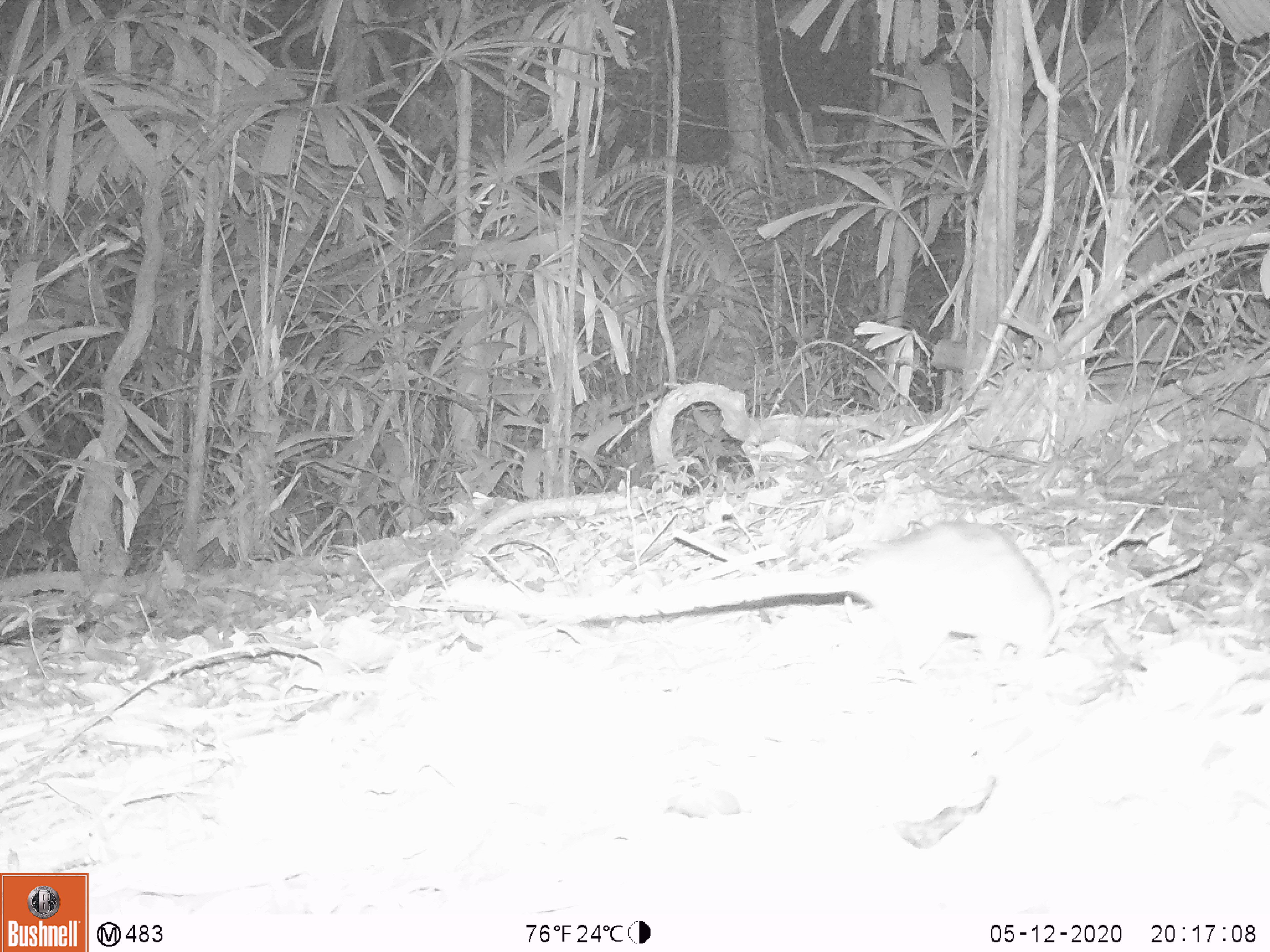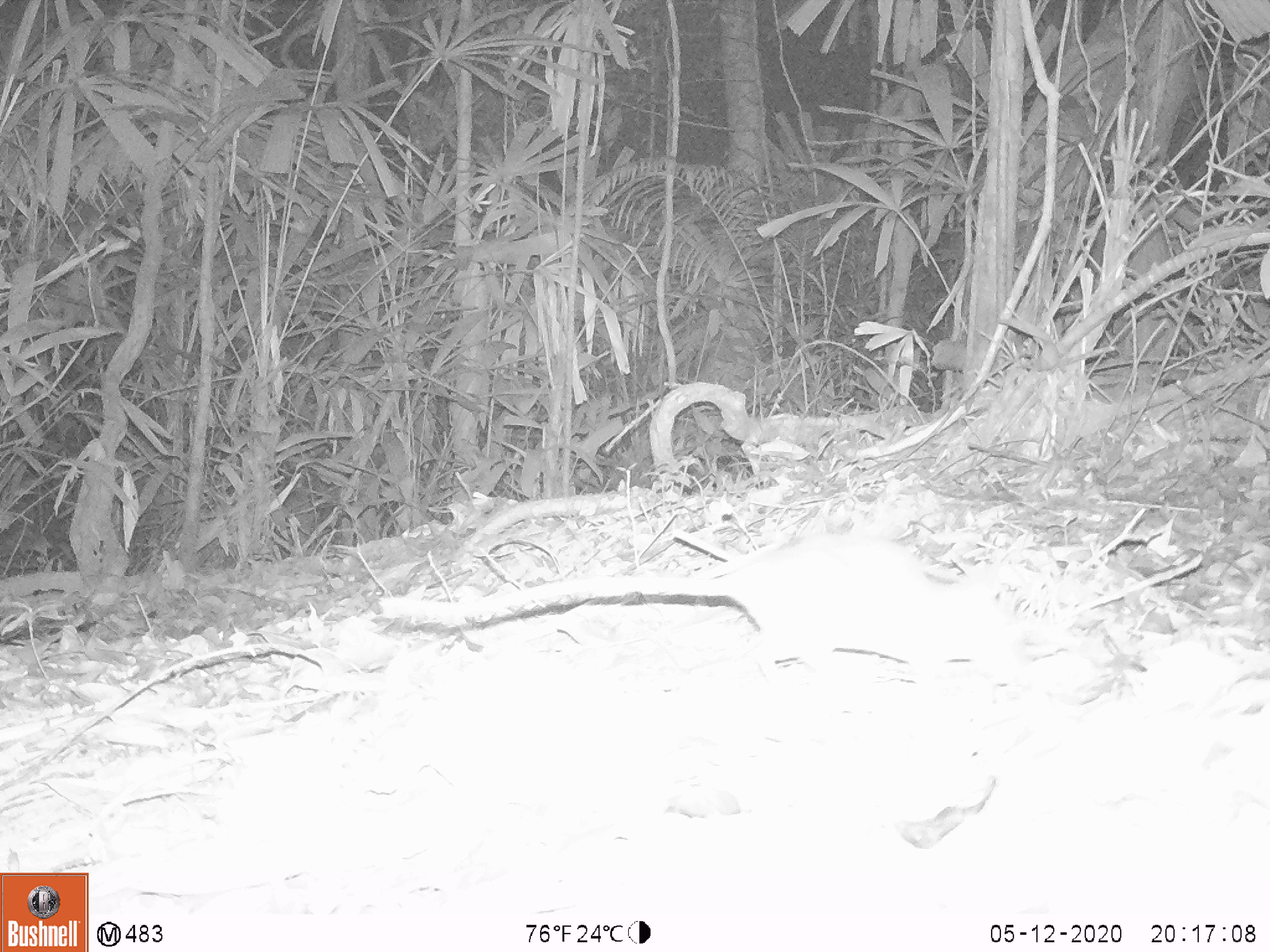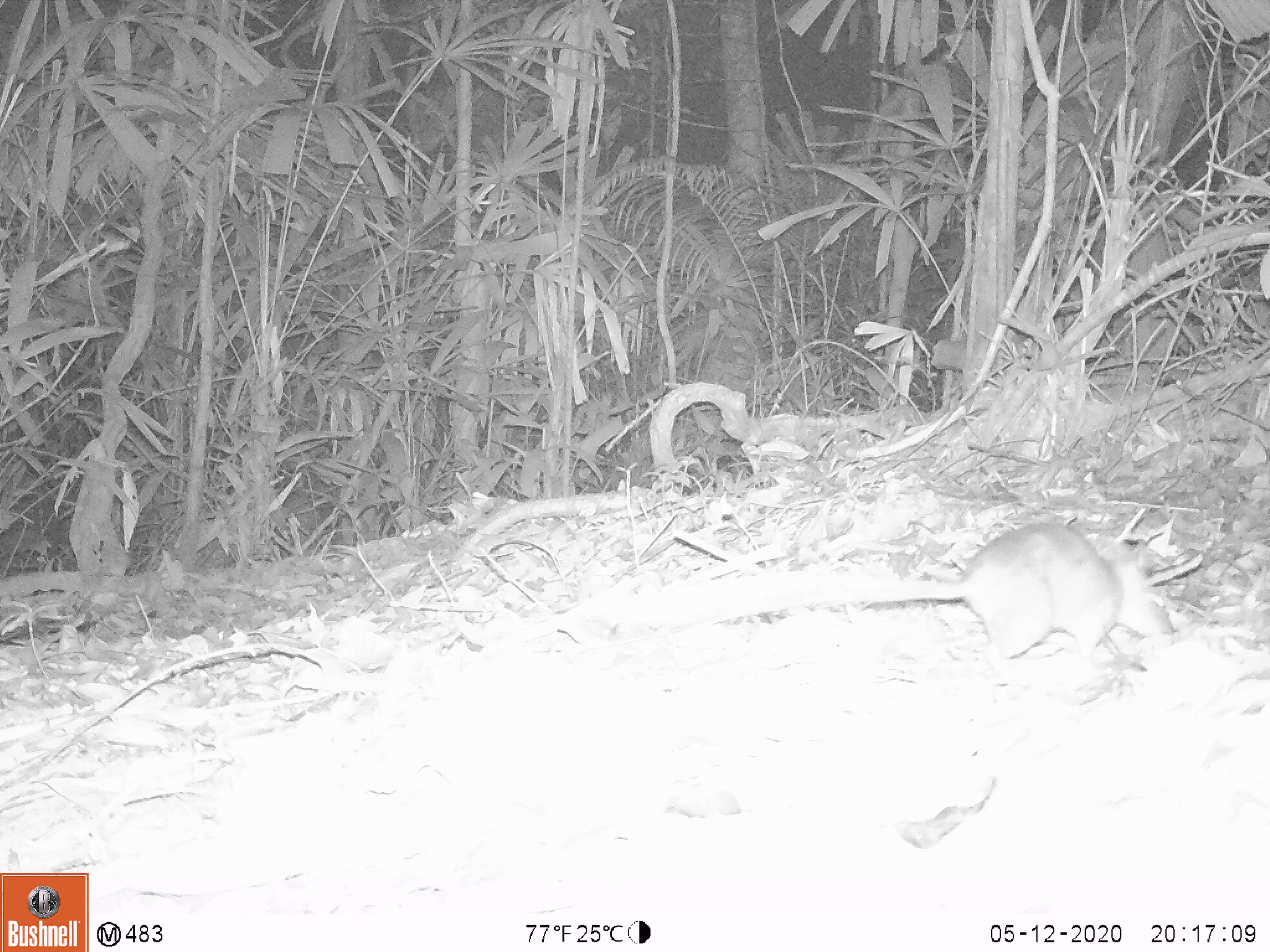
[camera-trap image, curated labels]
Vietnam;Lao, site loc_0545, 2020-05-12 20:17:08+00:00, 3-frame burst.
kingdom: Animalia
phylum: Chordata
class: Mammalia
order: Rodentia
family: Muridae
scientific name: Muridae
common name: old-world mice and rats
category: unidentified murid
Unidentified murid (old-world mice and rats) (Muridae). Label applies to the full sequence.